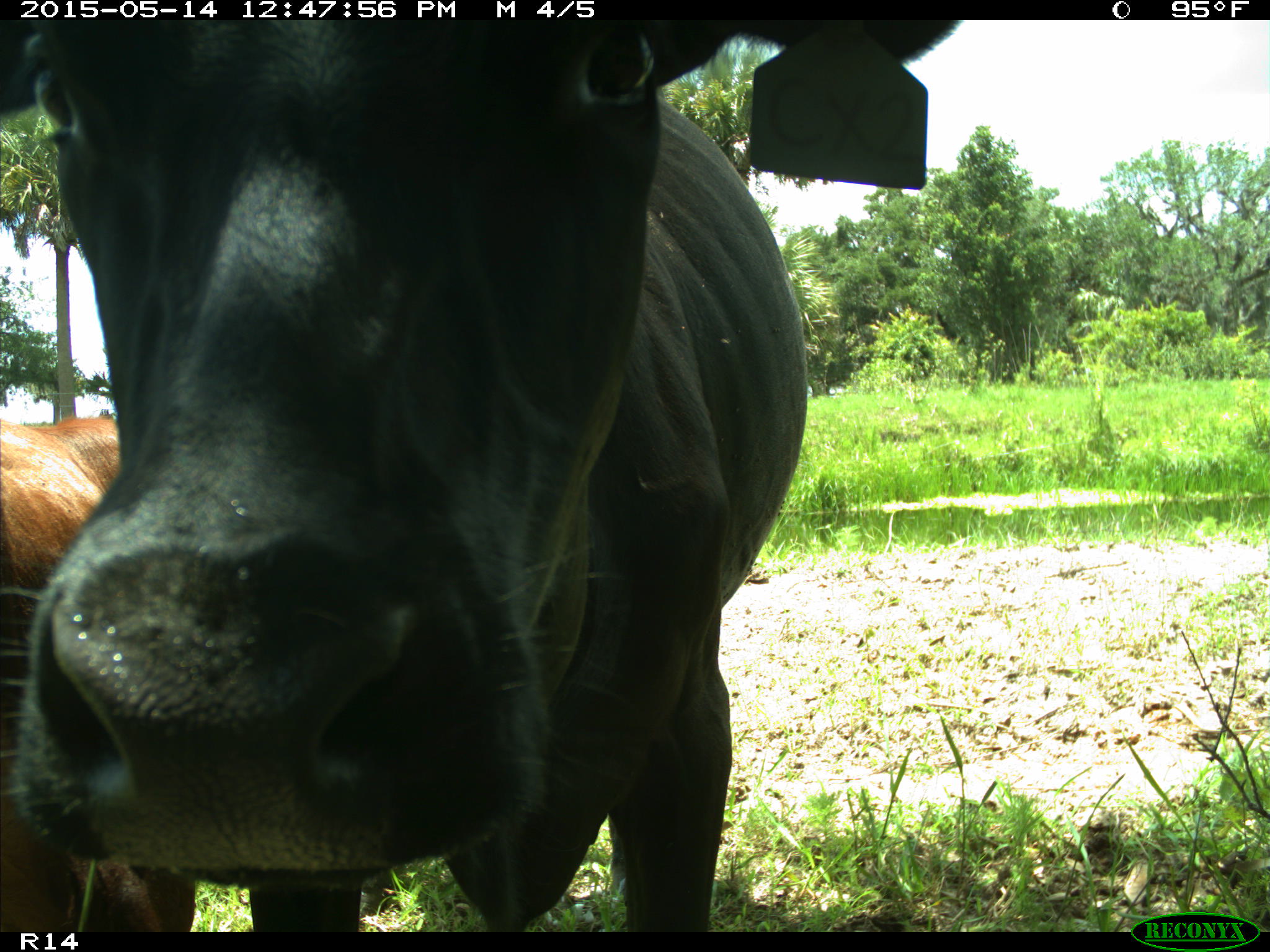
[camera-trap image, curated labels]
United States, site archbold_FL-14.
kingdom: Animalia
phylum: Chordata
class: Mammalia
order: Artiodactyla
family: Bovidae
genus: Bos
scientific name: Bos taurus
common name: domestic cow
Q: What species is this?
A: Bos taurus (domestic cow).